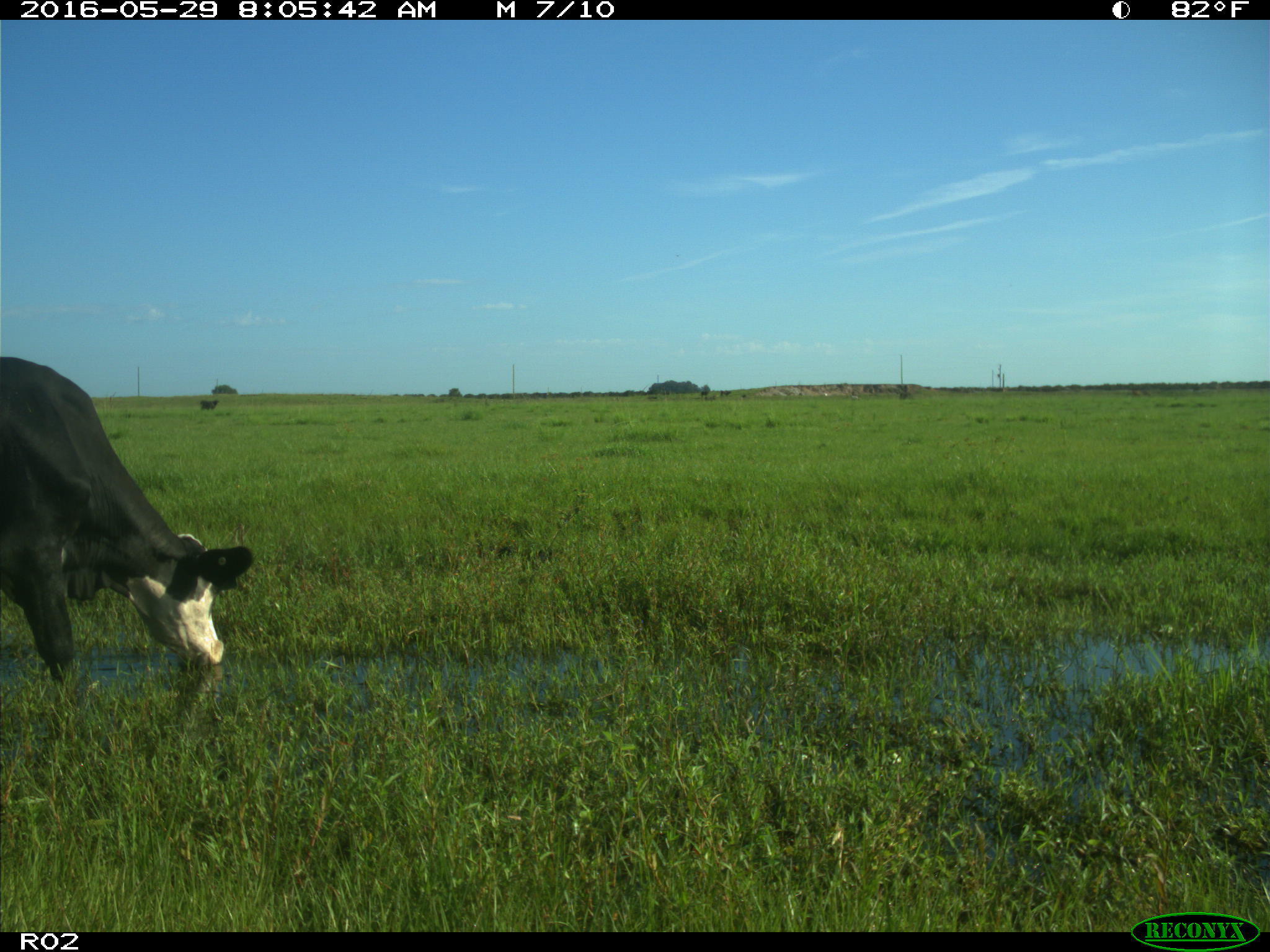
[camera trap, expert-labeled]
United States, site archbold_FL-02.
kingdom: Animalia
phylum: Chordata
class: Mammalia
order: Artiodactyla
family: Bovidae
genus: Bos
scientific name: Bos taurus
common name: domestic cow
Bos taurus (domestic cow).